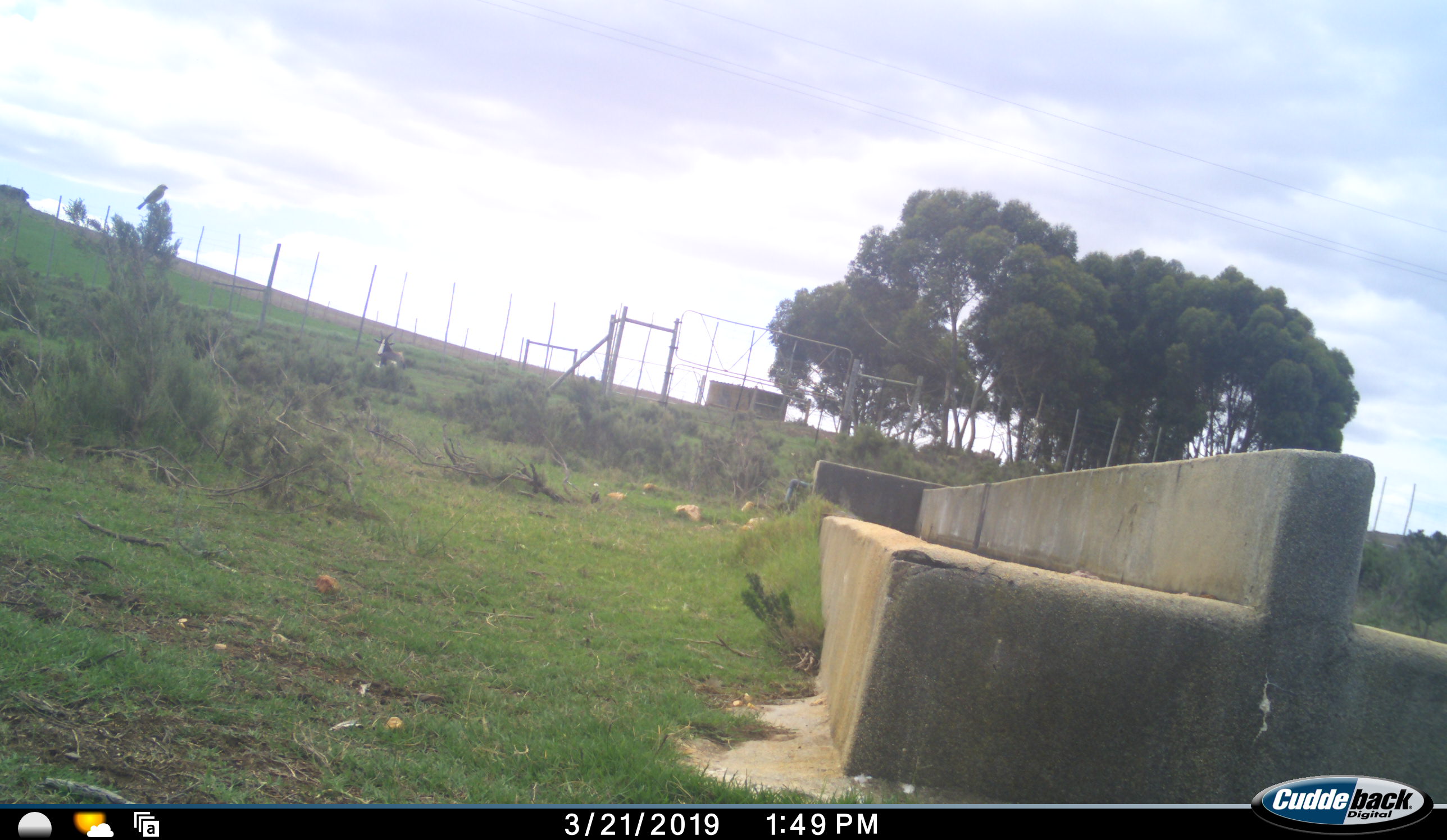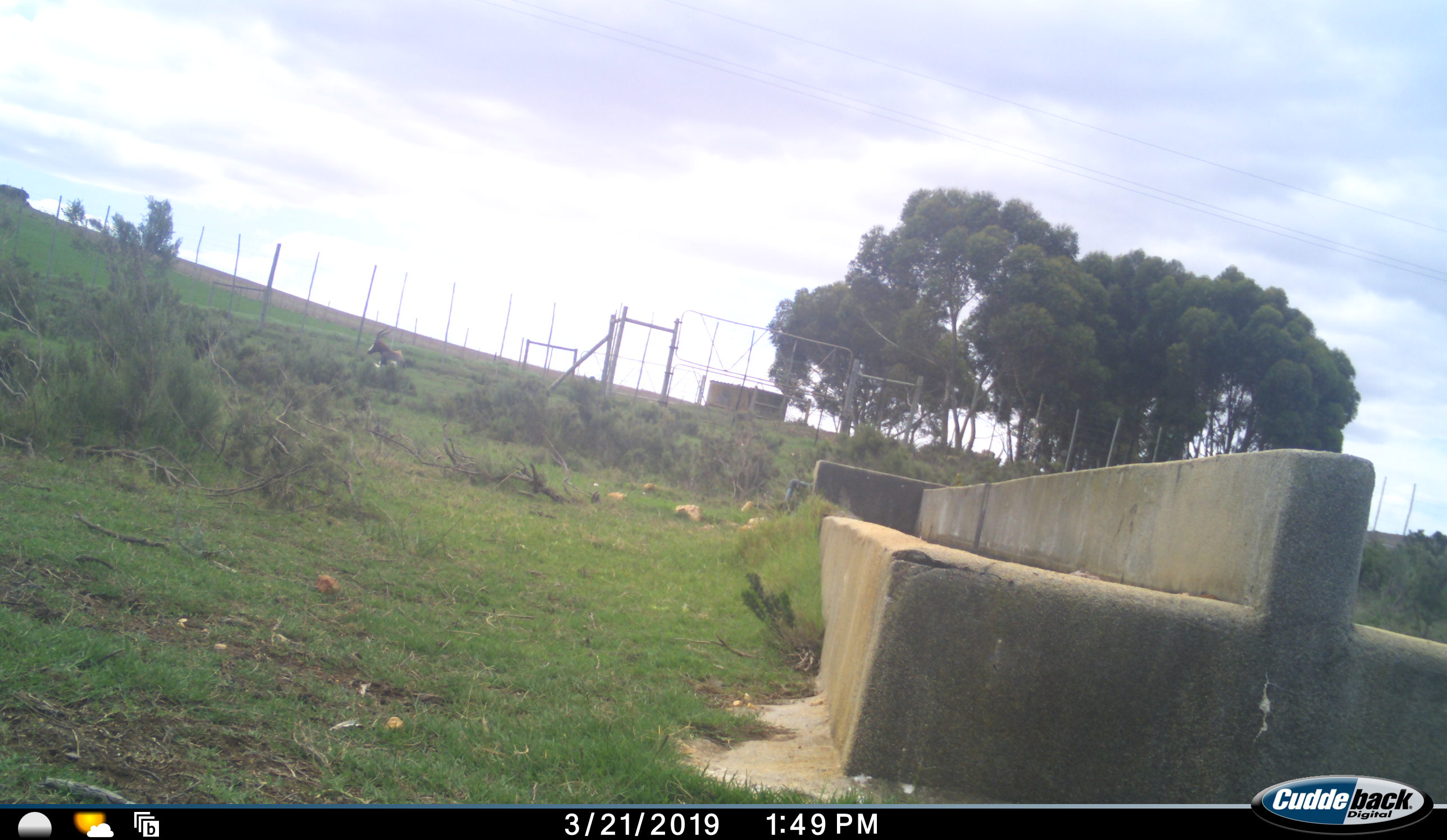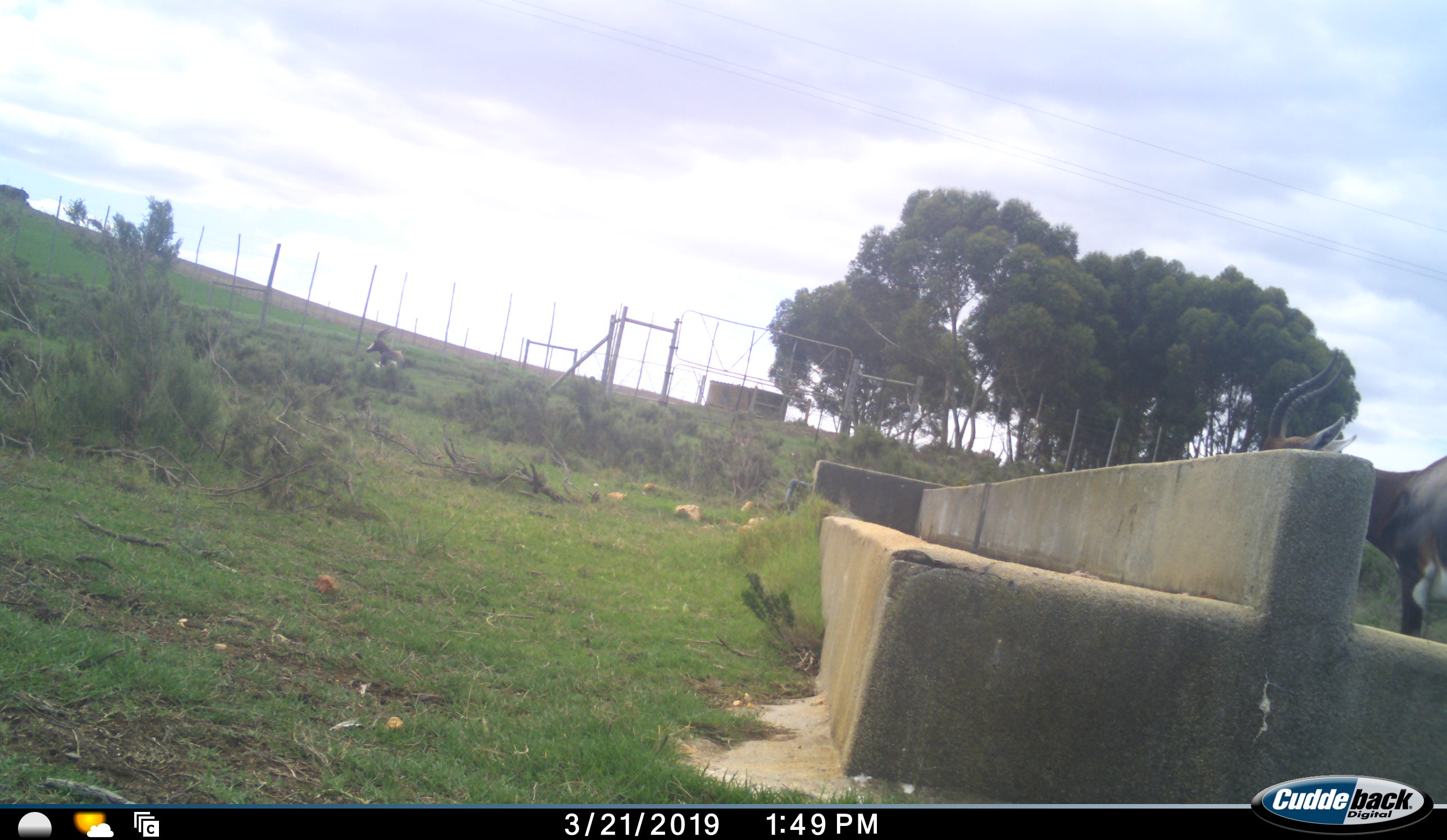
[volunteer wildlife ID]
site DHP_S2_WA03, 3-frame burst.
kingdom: Animalia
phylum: Chordata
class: Mammalia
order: Artiodactyla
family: Bovidae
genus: Damaliscus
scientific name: Damaliscus pygargus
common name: bontebok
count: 2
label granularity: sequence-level